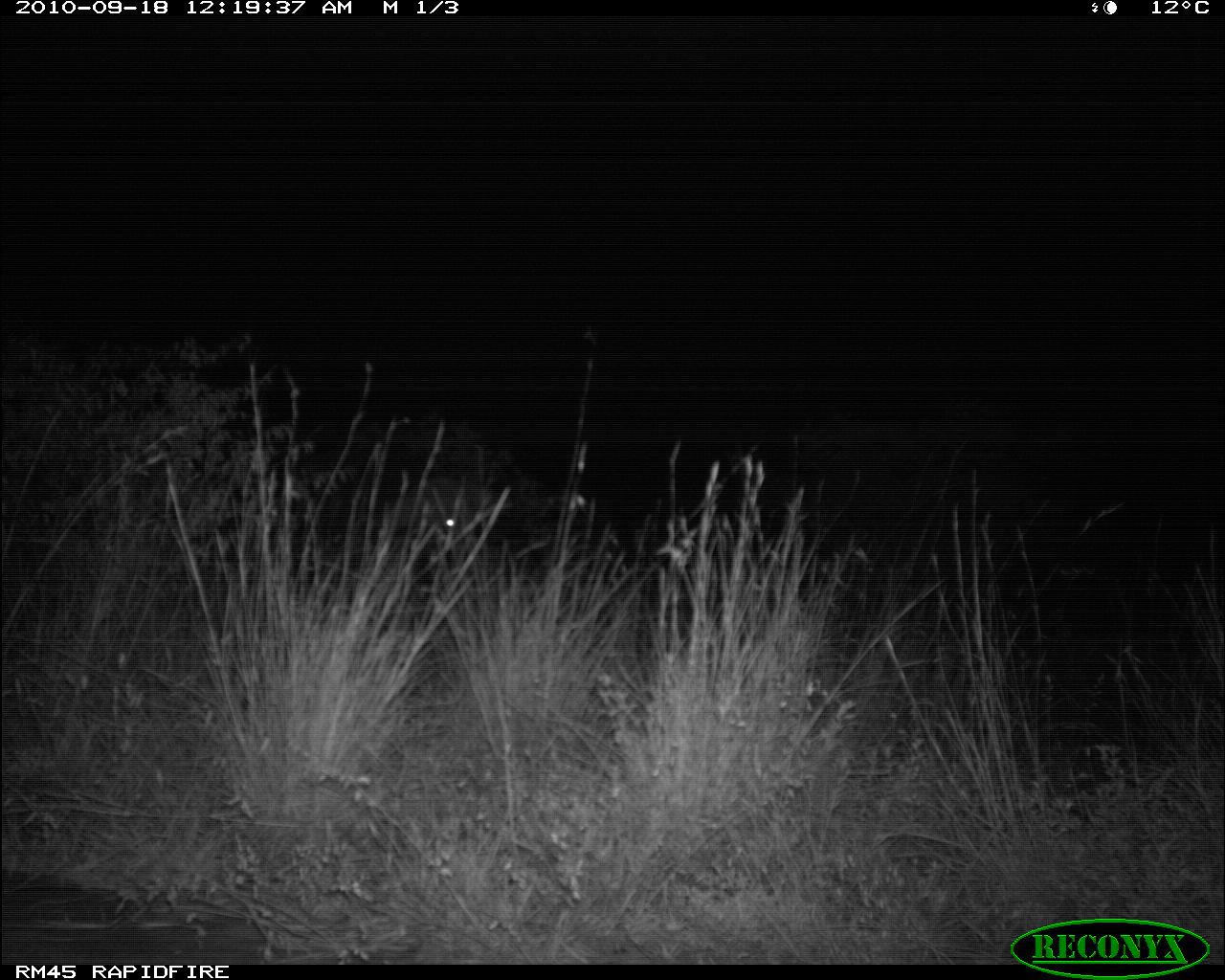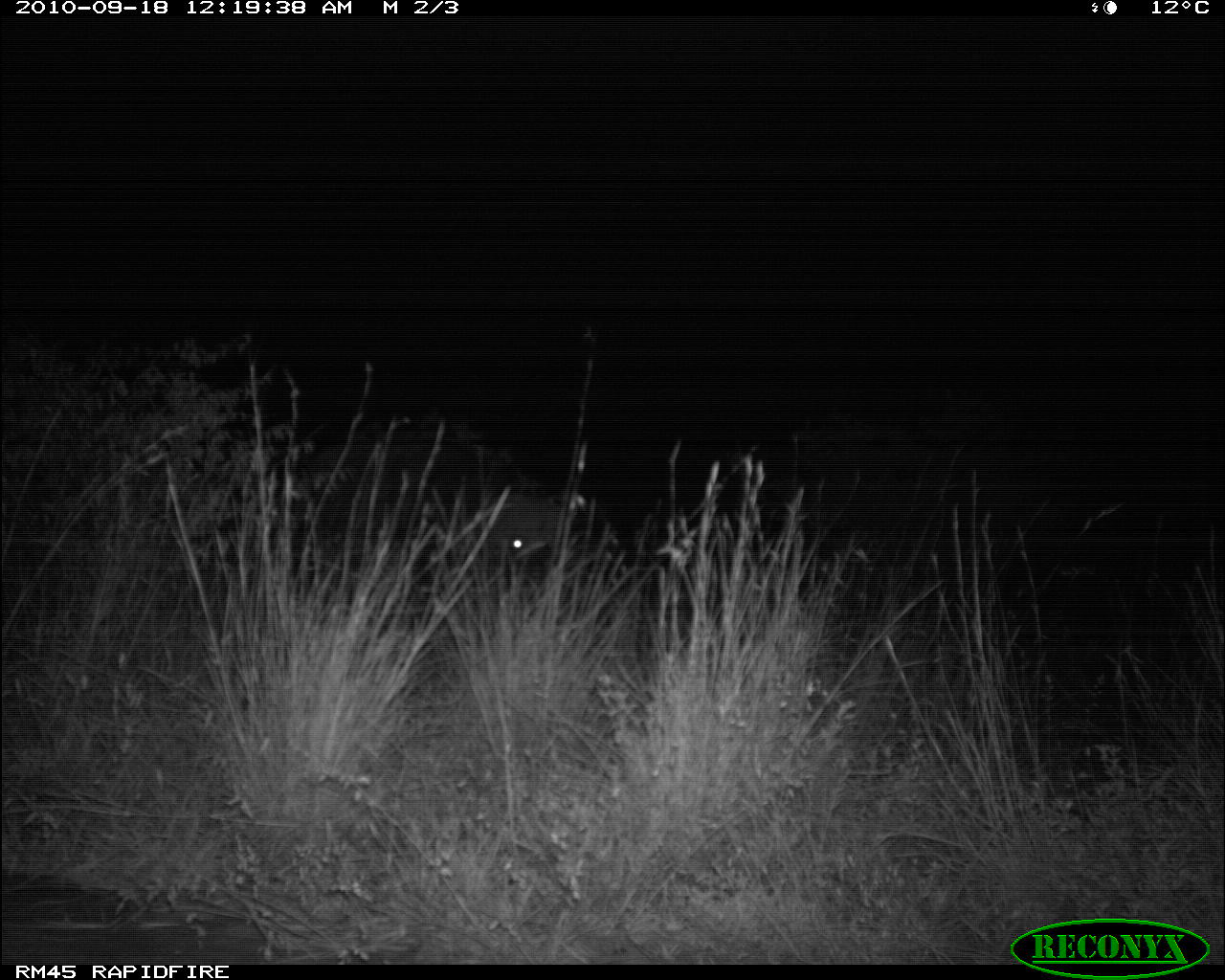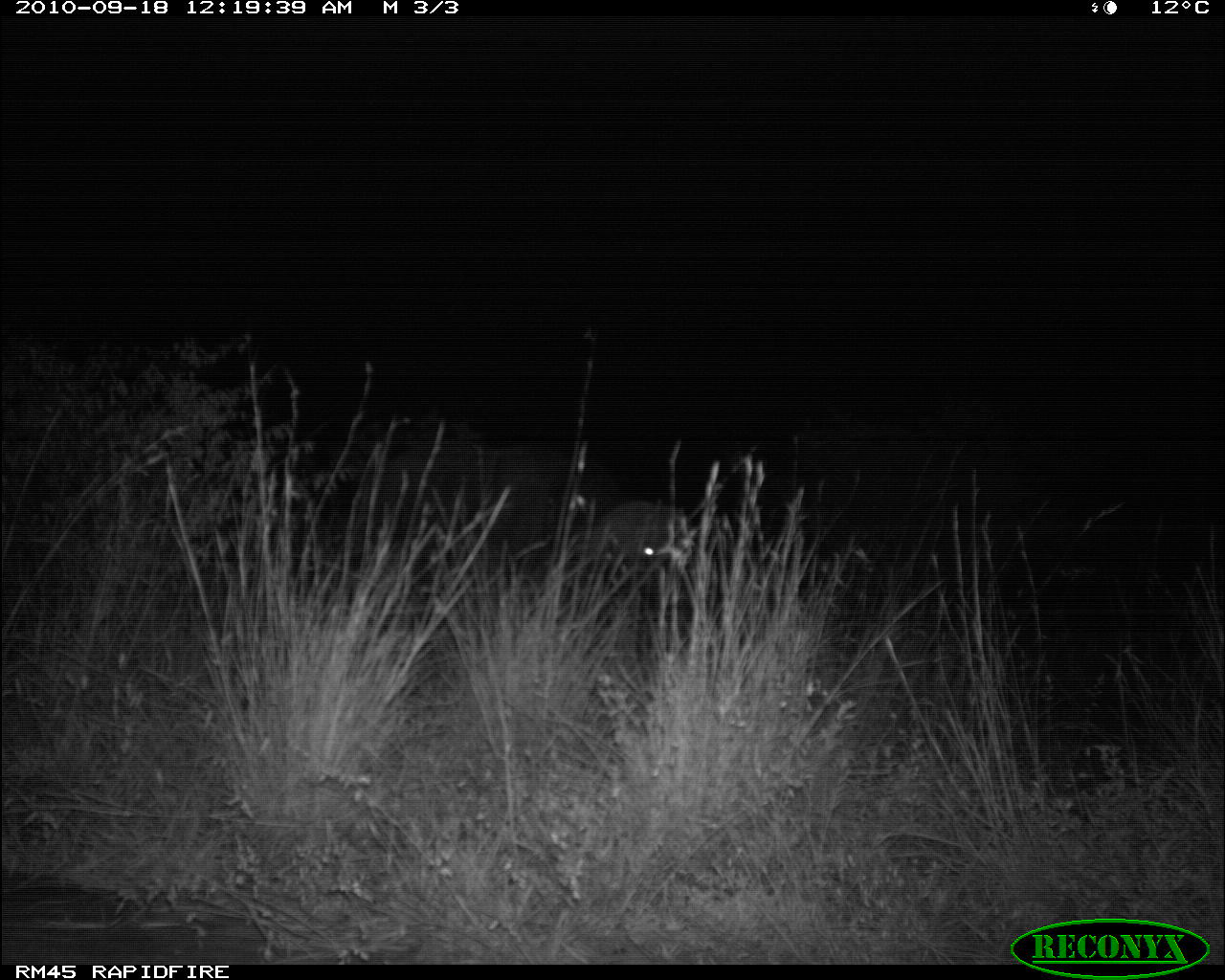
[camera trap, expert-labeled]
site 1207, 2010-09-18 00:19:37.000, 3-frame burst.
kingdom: Animalia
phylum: Chordata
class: Mammalia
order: Artiodactyla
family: Bovidae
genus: Syncerus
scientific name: Syncerus caffer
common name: african buffalo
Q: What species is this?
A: Syncerus caffer (african buffalo).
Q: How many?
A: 1.